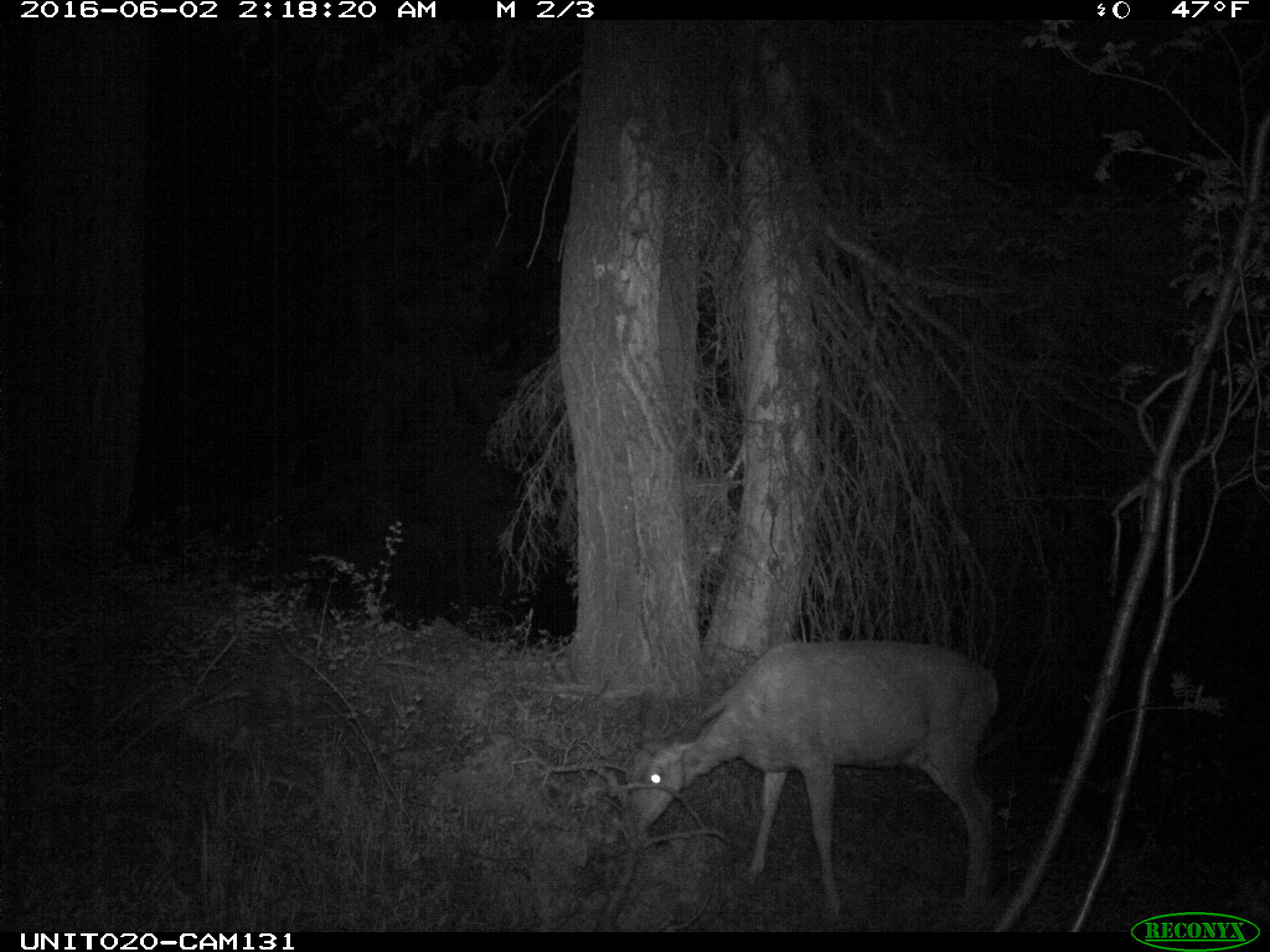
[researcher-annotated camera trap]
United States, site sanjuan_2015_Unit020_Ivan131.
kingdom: Animalia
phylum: Chordata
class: Mammalia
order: Artiodactyla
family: Cervidae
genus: Odocoileus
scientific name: Odocoileus hemionus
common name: mule deer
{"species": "Odocoileus hemionus (mule deer)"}